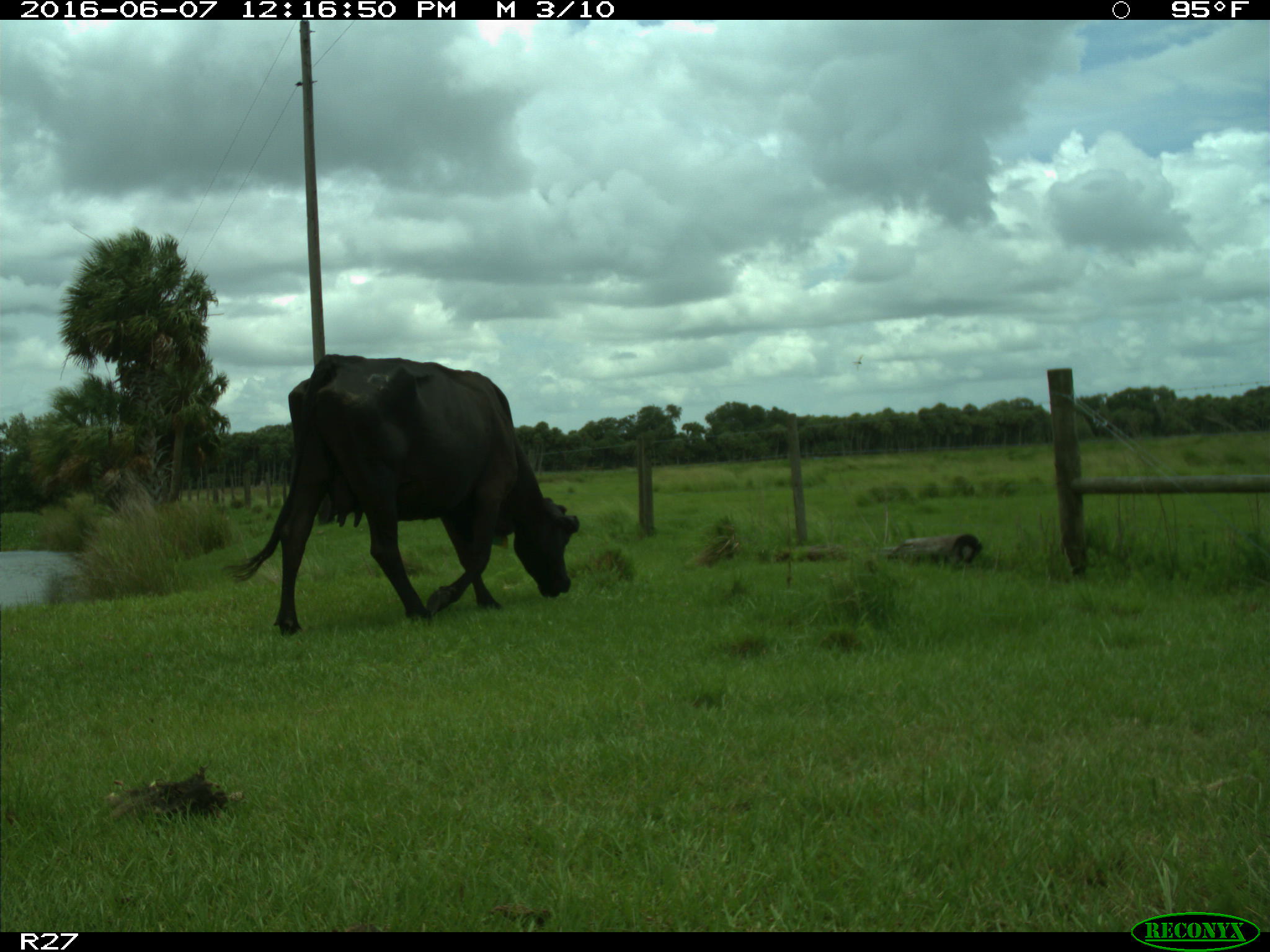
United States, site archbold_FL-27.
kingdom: Animalia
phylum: Chordata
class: Mammalia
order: Artiodactyla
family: Bovidae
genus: Bos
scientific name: Bos taurus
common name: domestic cow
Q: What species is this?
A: Bos taurus (domestic cow).